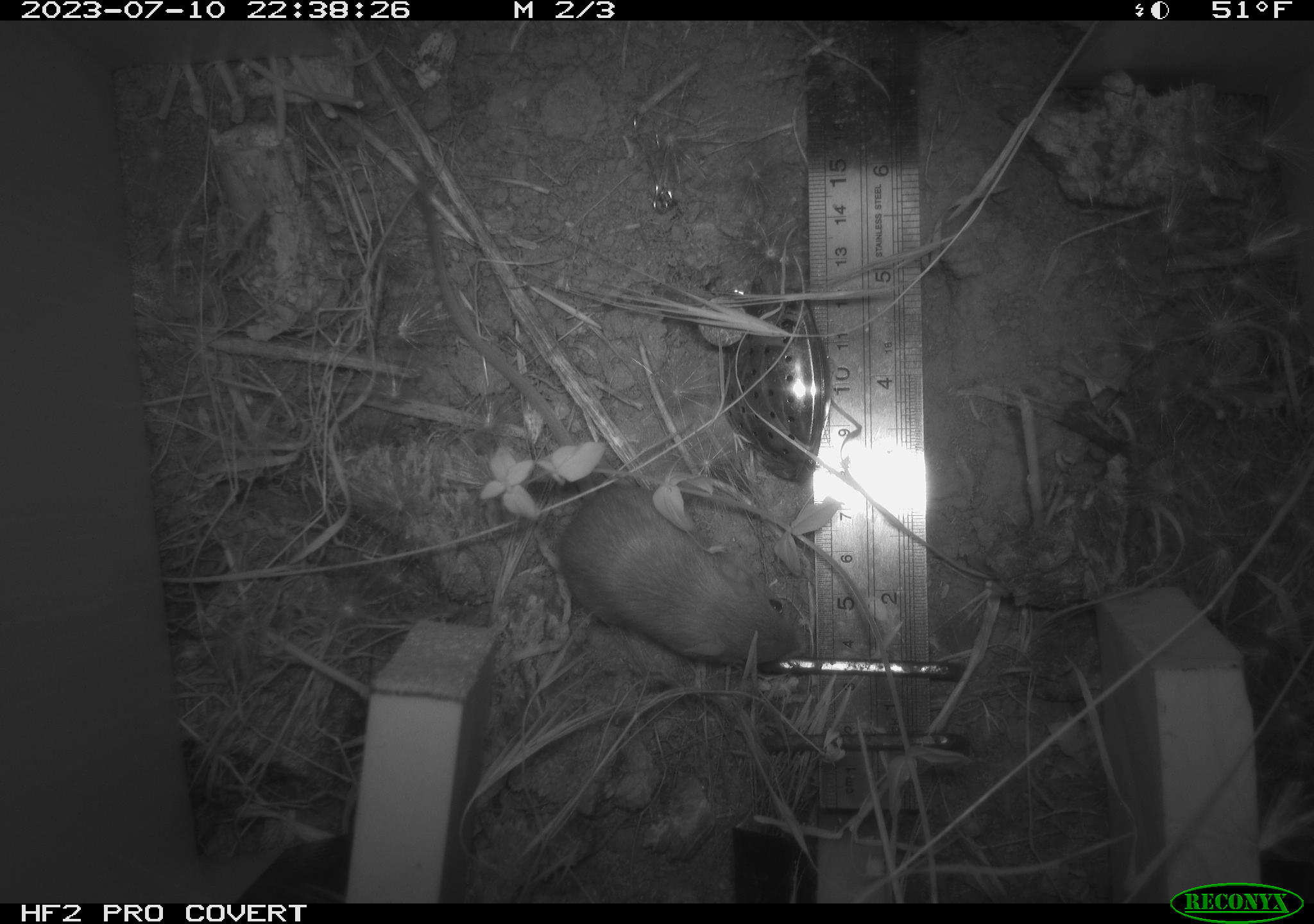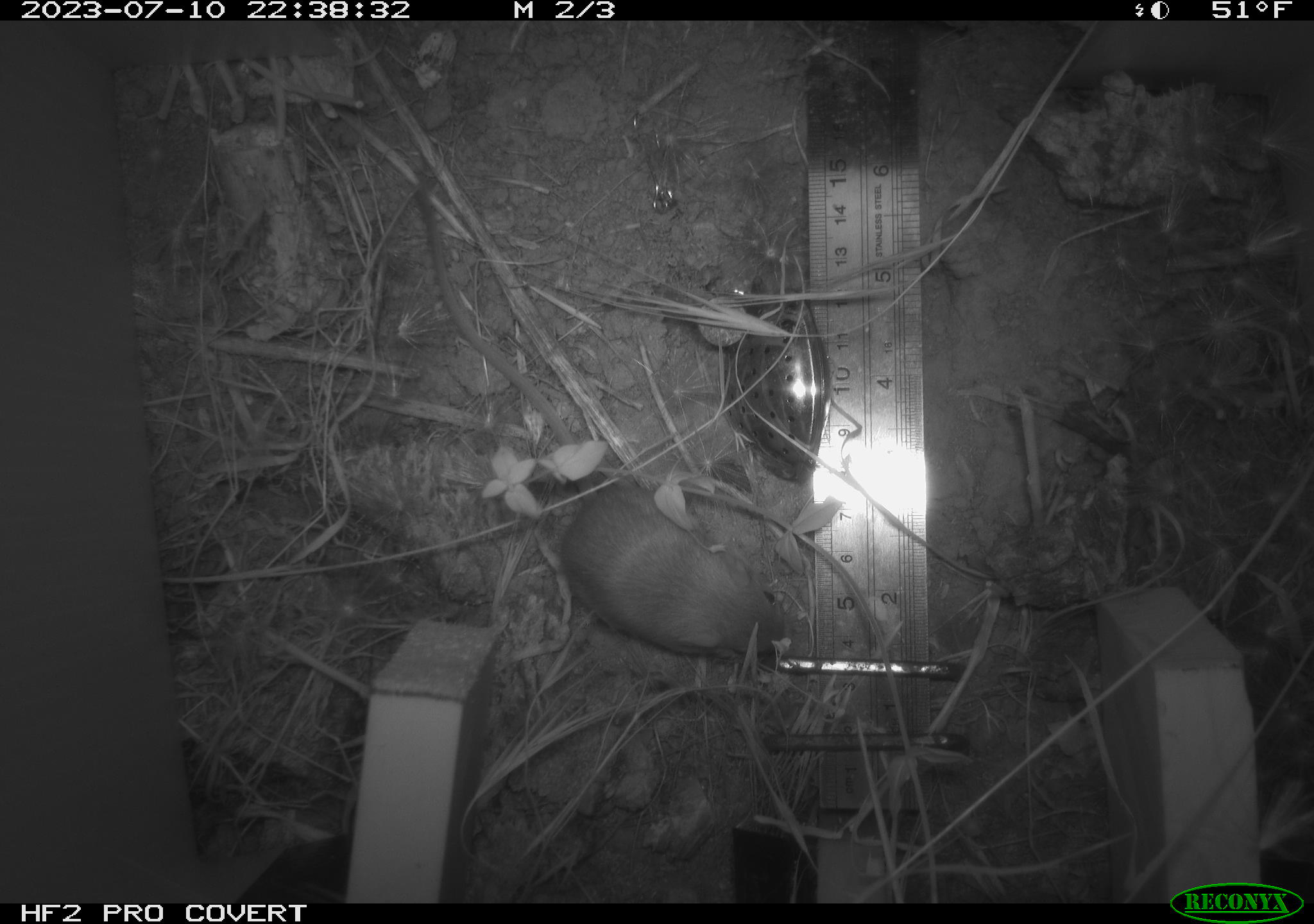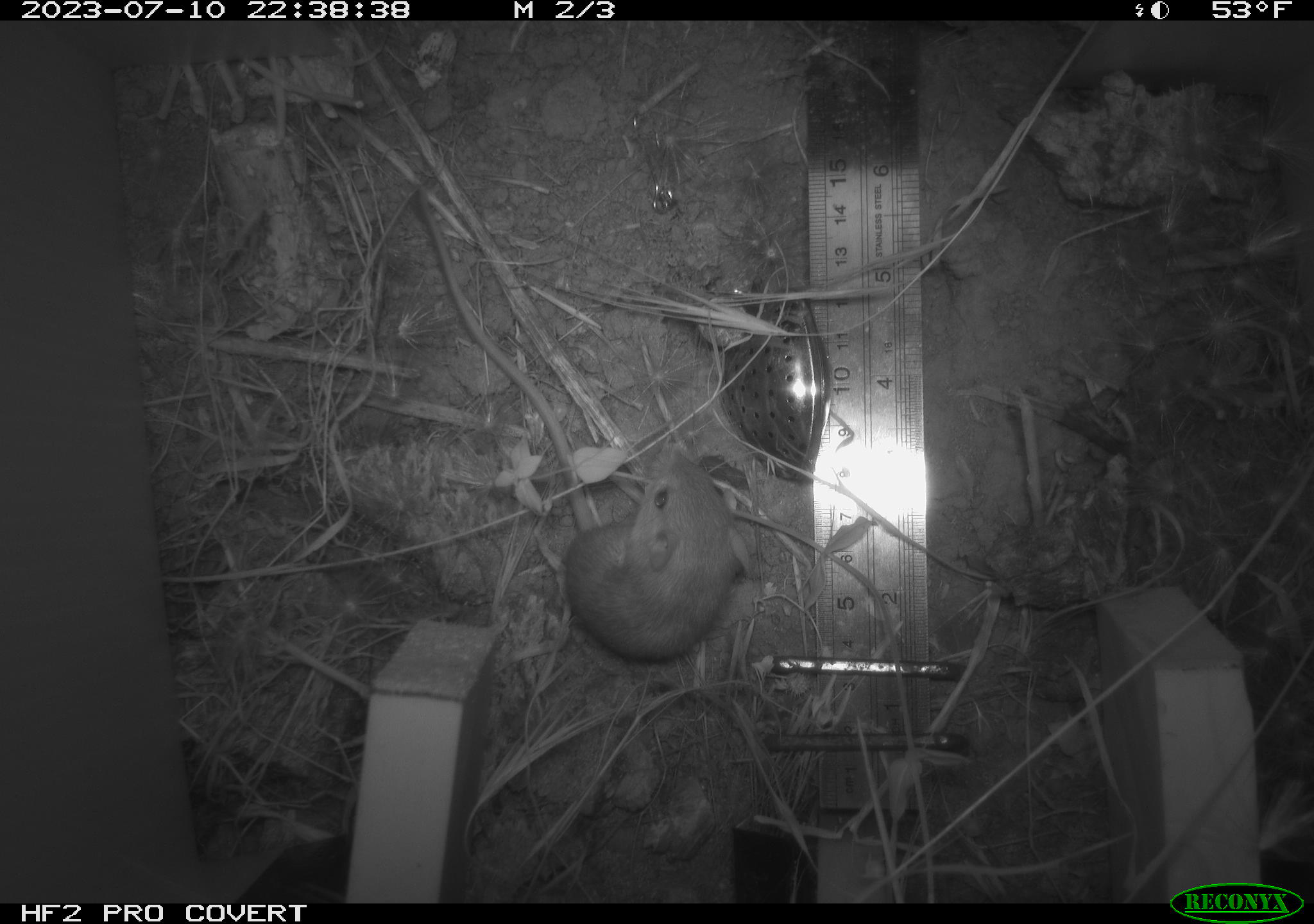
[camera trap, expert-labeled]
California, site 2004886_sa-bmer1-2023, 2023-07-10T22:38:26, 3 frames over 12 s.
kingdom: Animalia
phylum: Chordata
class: Mammalia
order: Rodentia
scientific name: Rodentia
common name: mouse species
Mouse species (Rodentia).